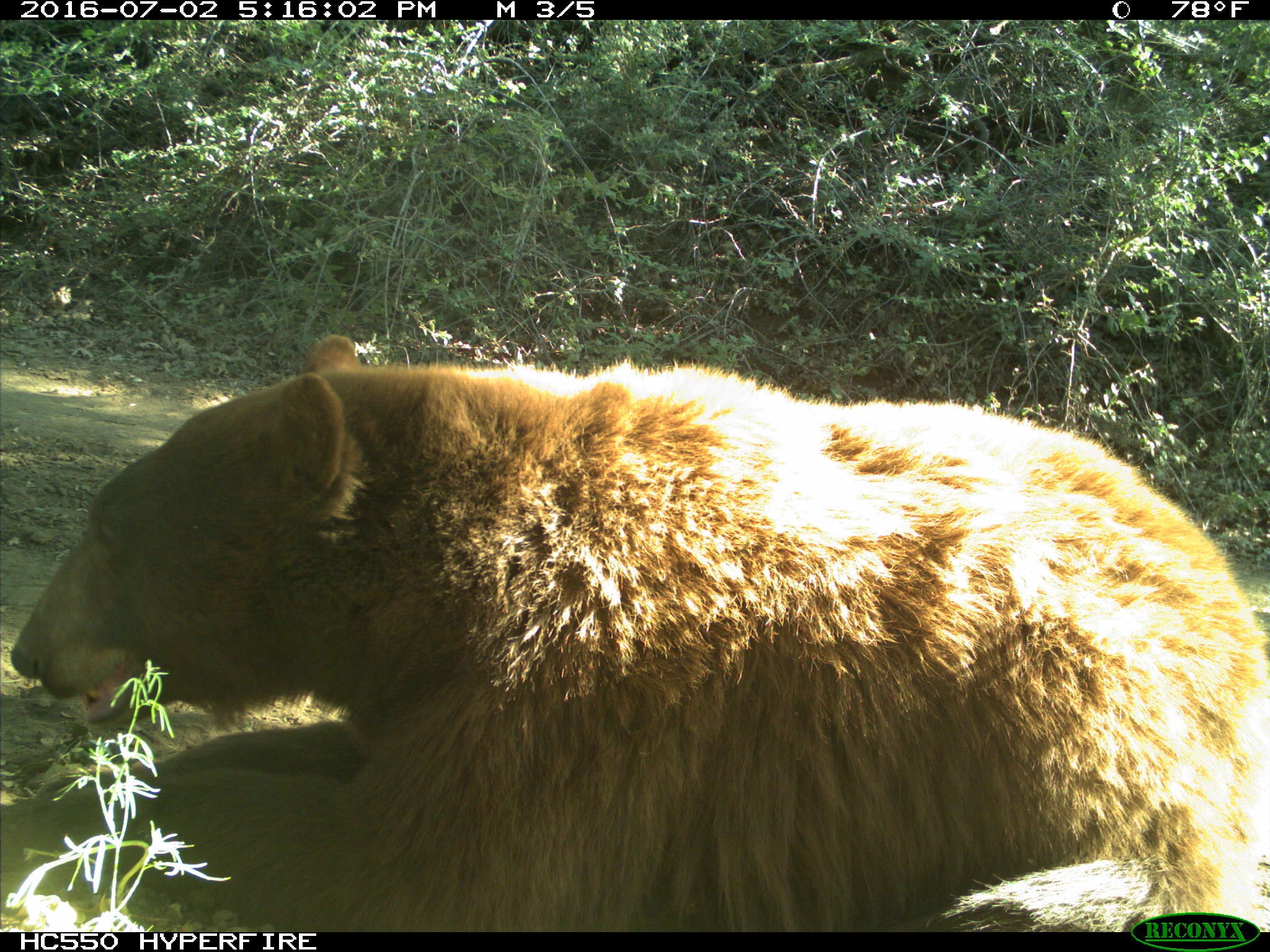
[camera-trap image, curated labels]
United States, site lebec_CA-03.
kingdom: Animalia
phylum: Chordata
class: Mammalia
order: Carnivora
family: Ursidae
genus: Ursus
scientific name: Ursus americanus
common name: american black bear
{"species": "Ursus americanus (american black bear)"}